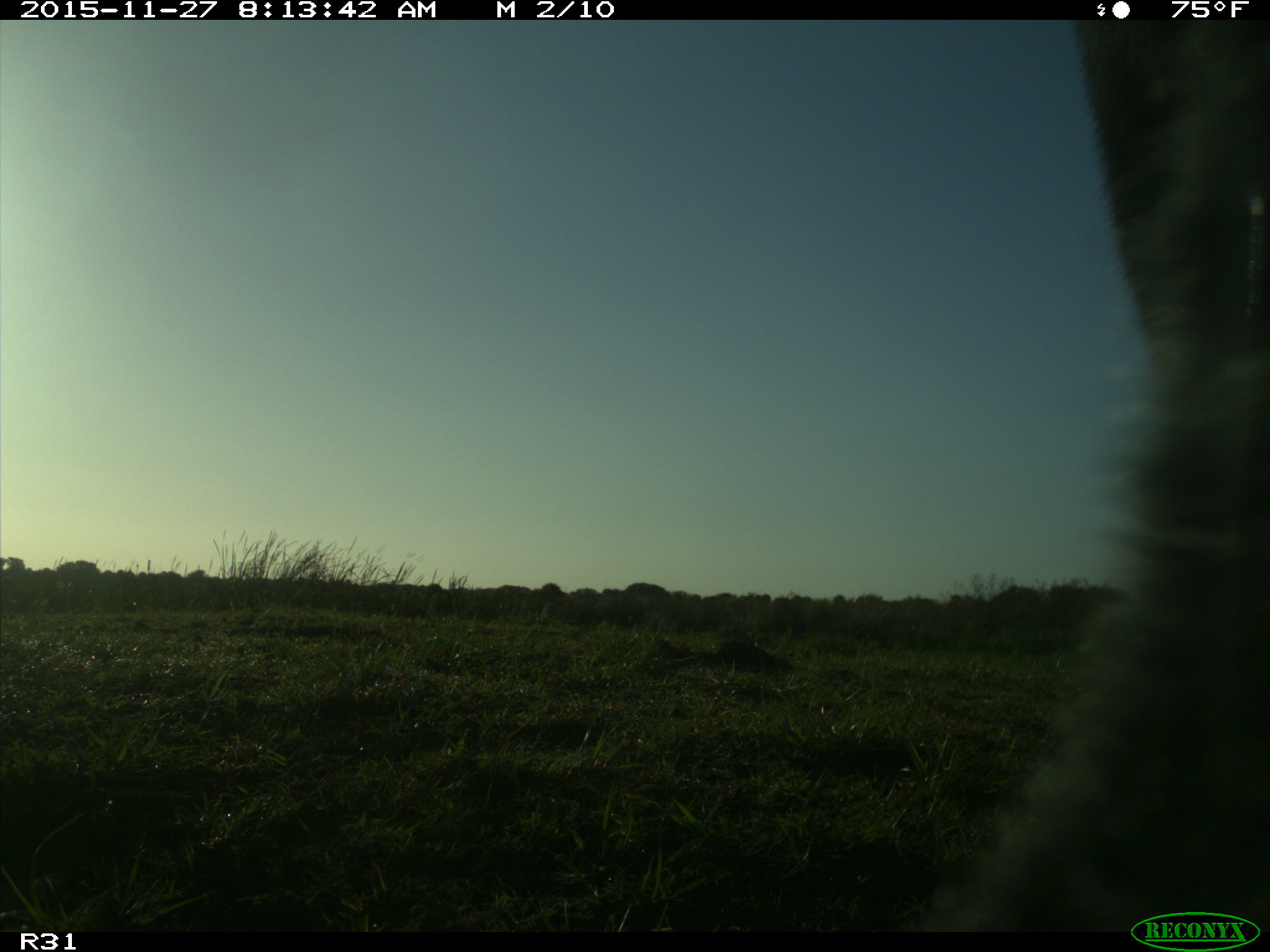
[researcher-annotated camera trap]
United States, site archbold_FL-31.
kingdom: Animalia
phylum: Chordata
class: Mammalia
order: Artiodactyla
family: Bovidae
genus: Bos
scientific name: Bos taurus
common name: domestic cow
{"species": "Bos taurus (domestic cow)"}